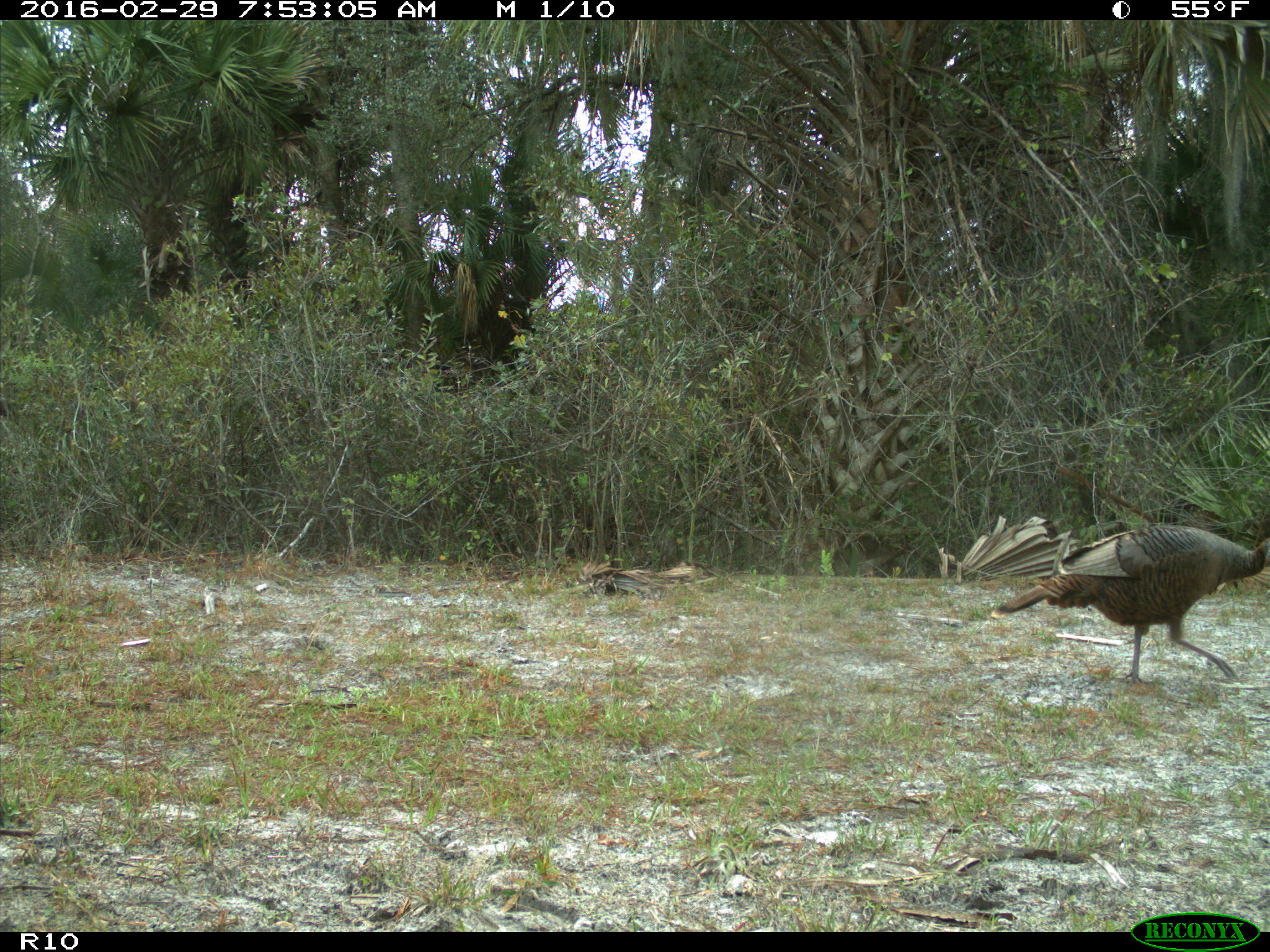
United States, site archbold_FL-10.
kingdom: Animalia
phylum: Chordata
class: Aves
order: Galliformes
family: Phasianidae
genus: Meleagris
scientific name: Meleagris gallopavo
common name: wild turkey